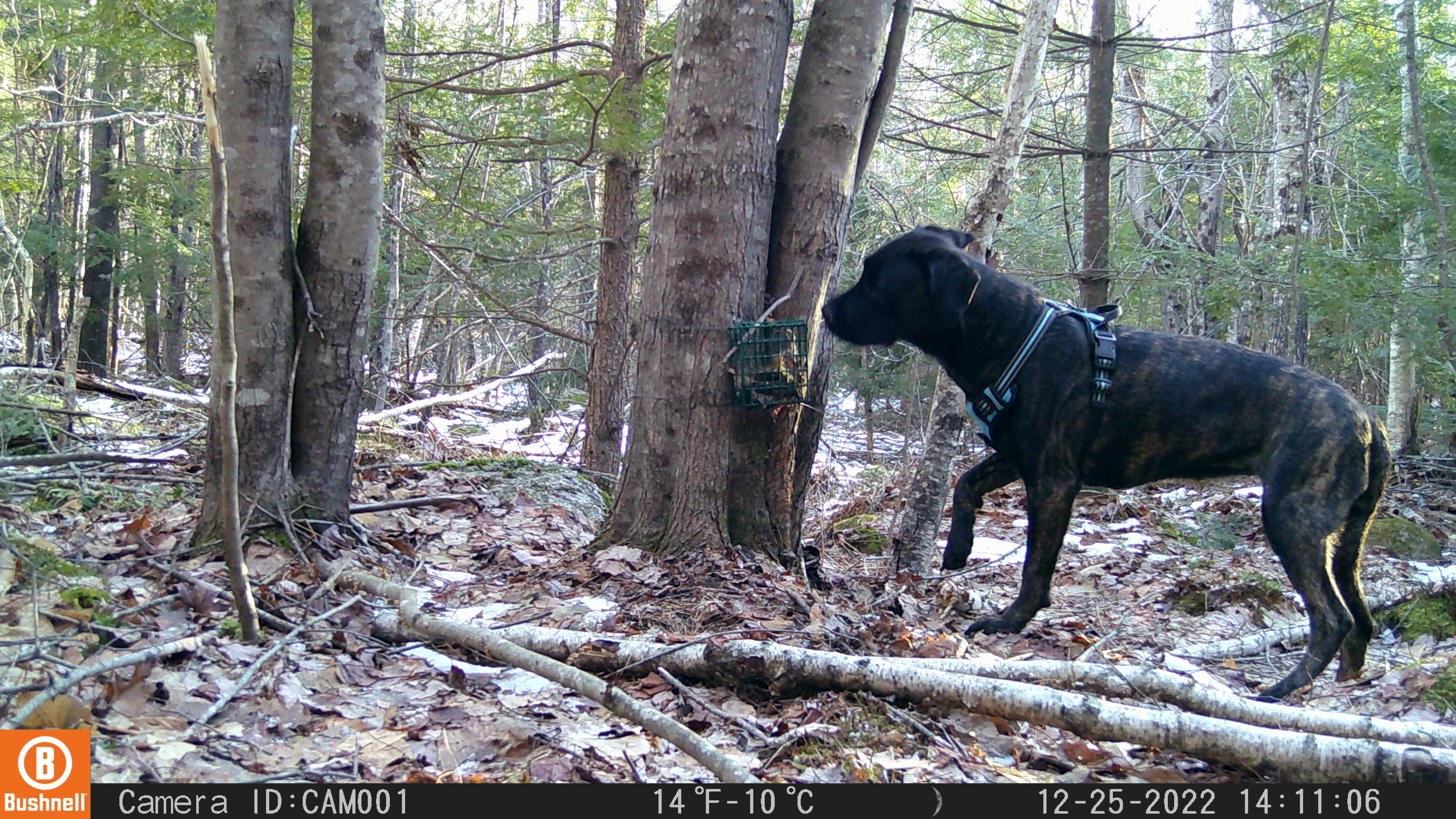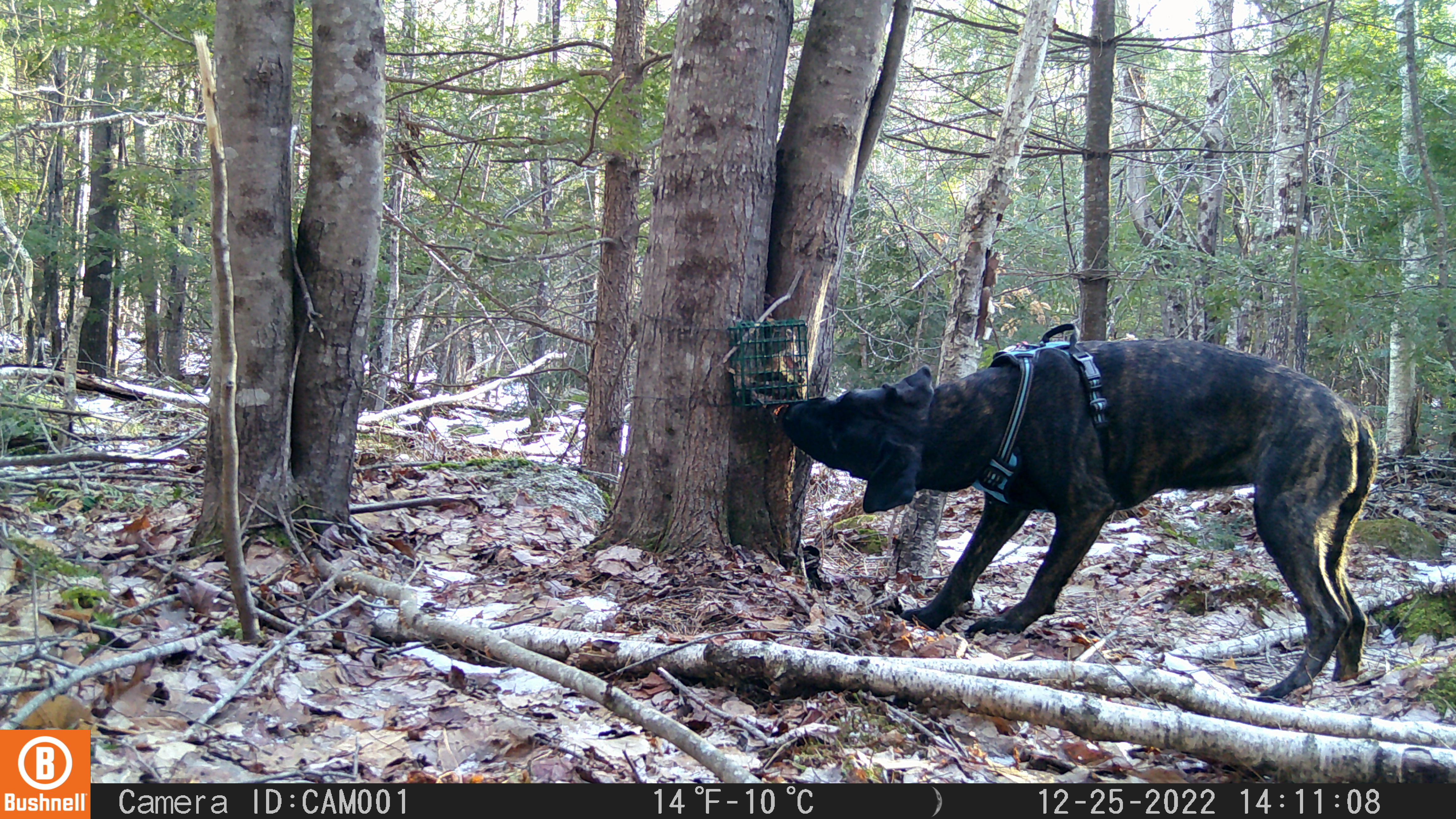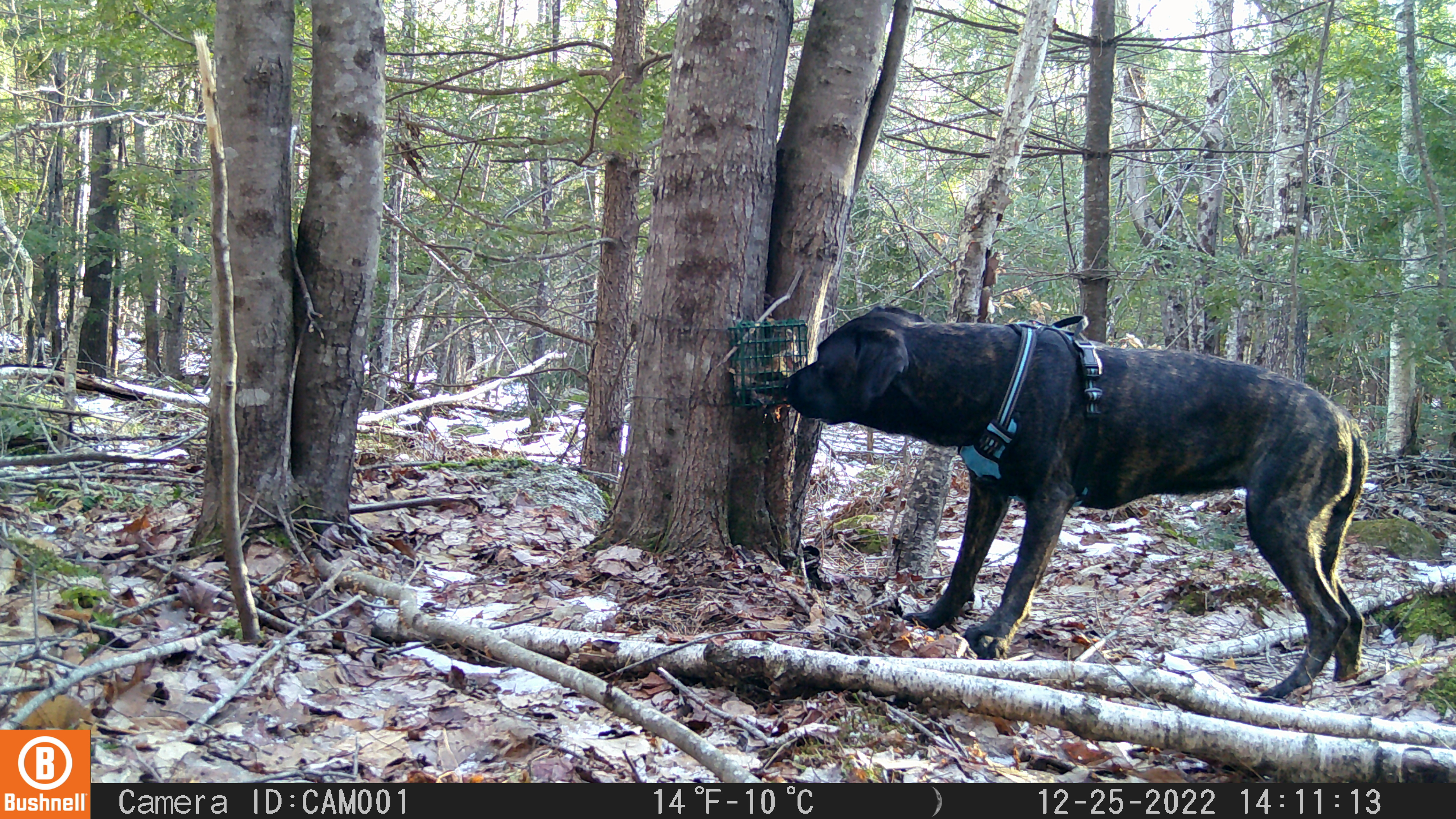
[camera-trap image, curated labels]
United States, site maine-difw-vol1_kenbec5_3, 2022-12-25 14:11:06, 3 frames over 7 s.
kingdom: Animalia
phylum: Chordata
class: Mammalia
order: Carnivora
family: Canidae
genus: Canis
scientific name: Canis familiaris familiaris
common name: domestic dog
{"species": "domestic dog (Canis familiaris familiaris)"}